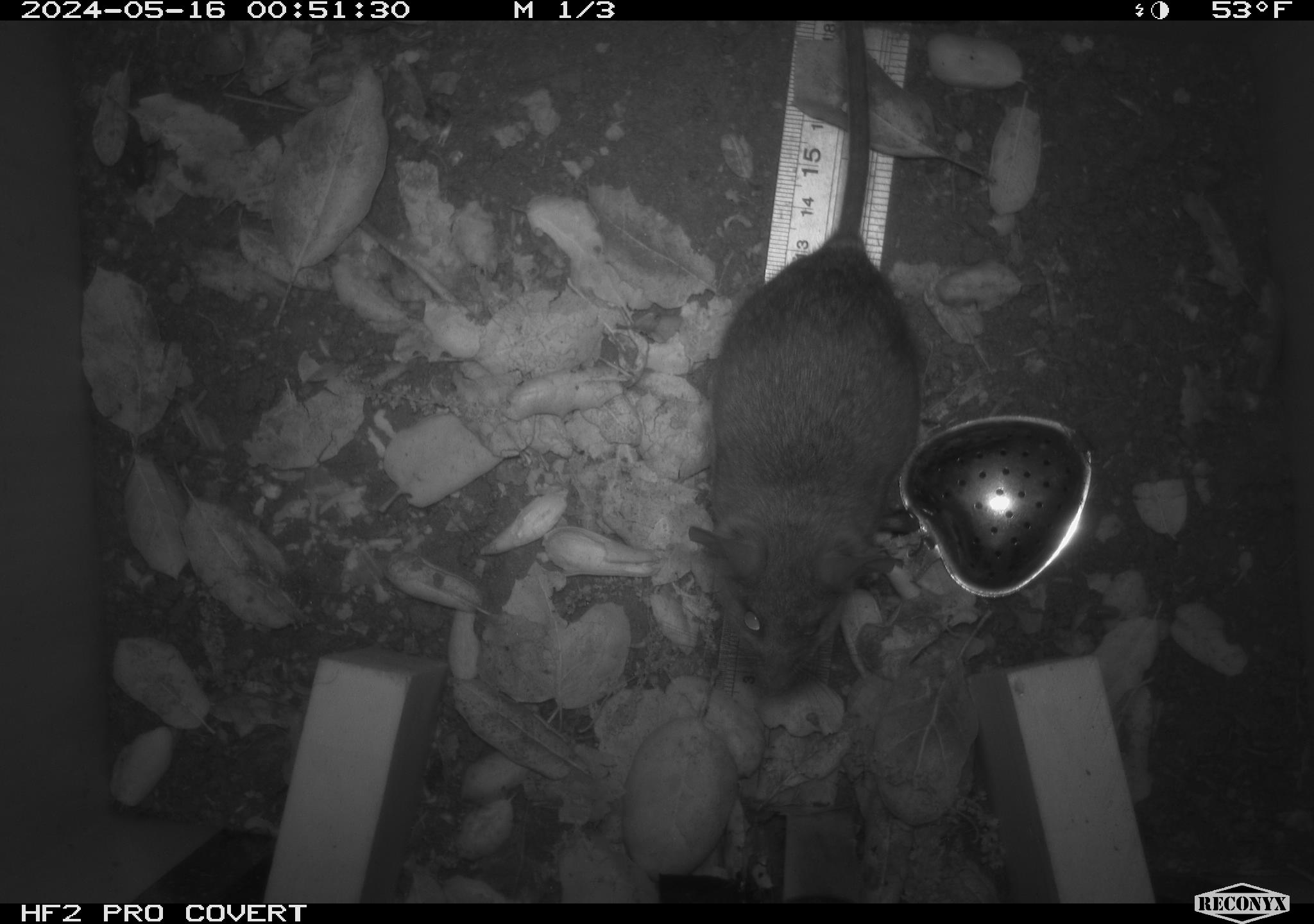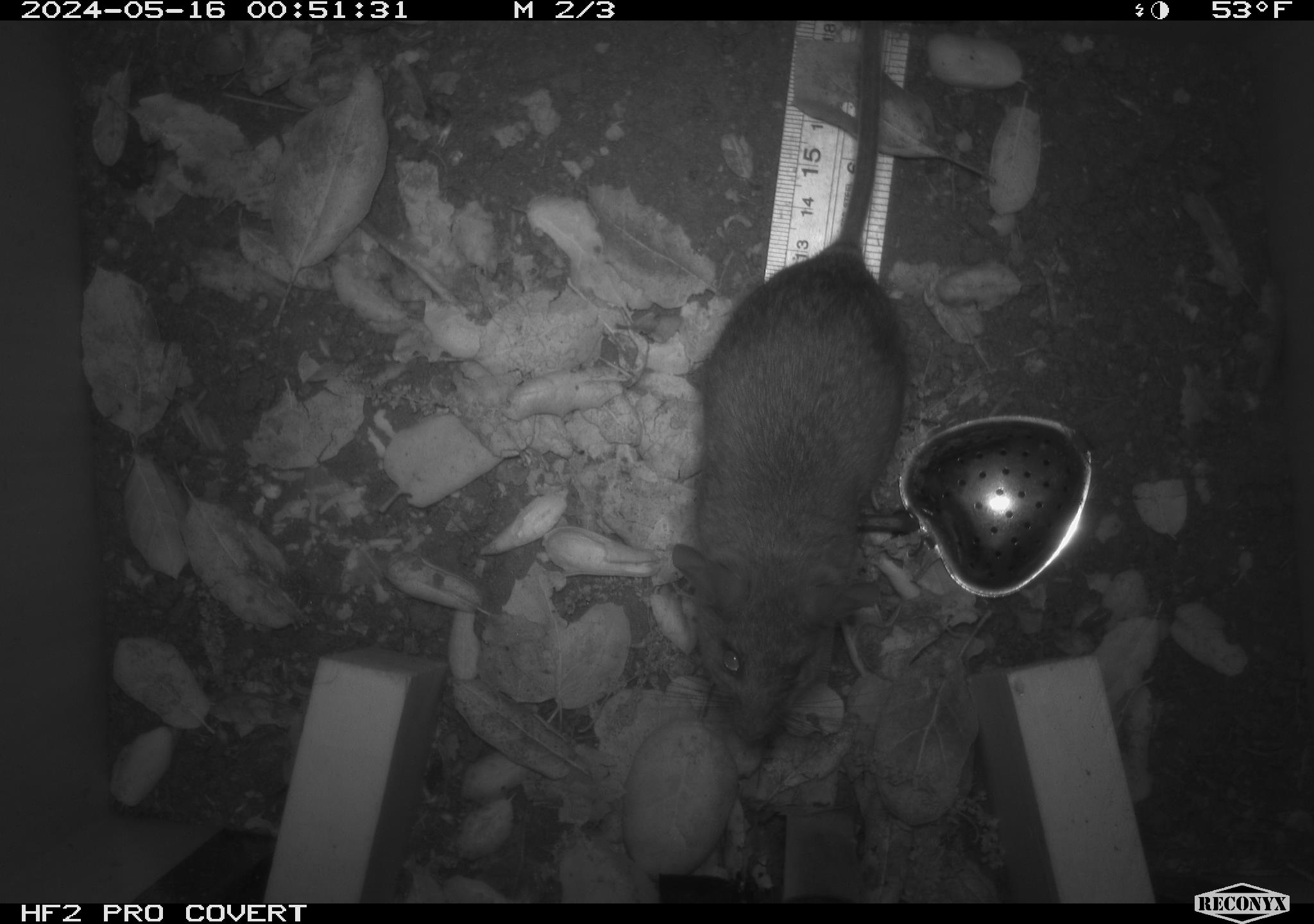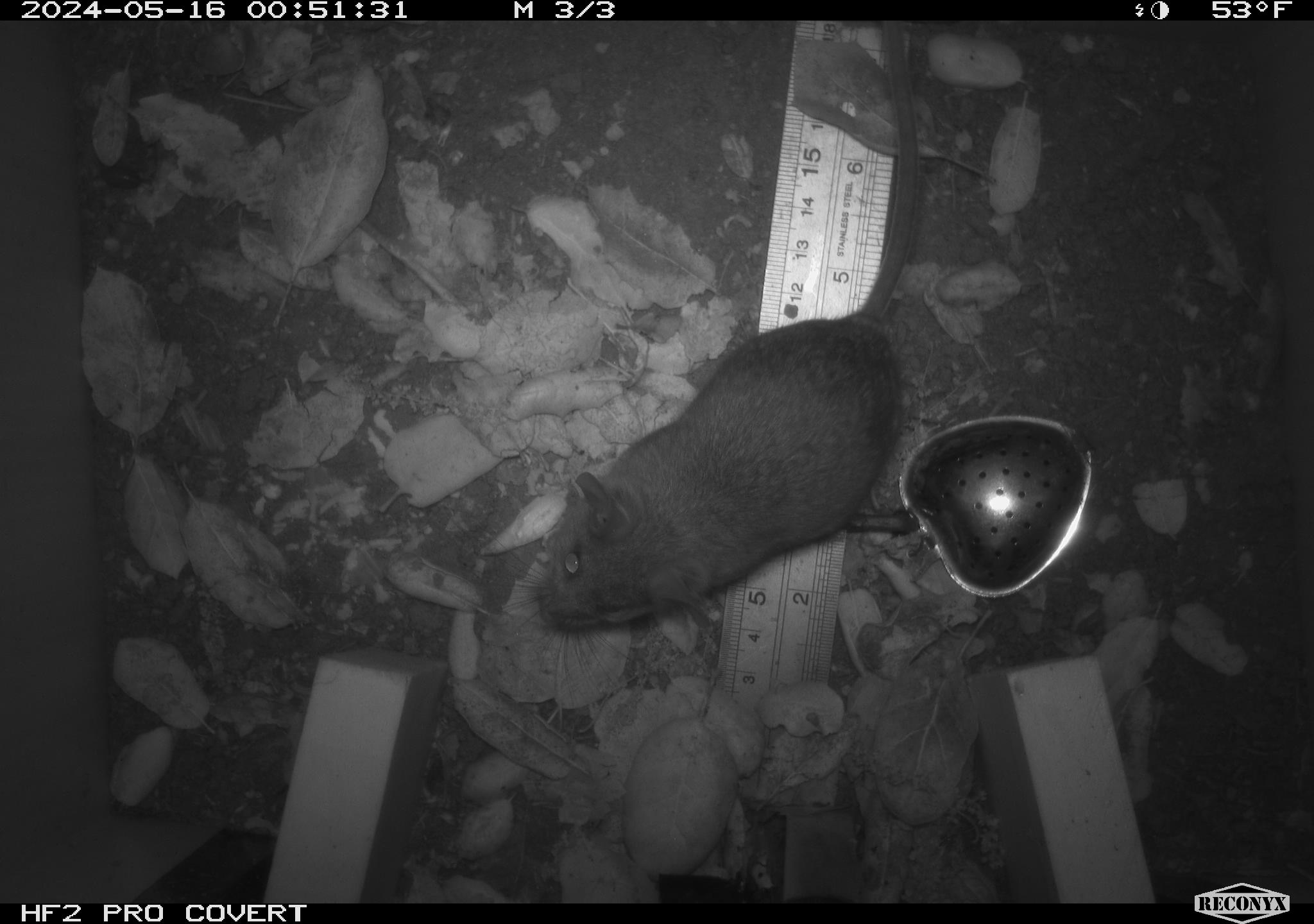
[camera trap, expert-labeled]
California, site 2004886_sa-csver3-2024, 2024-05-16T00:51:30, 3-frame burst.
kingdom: Animalia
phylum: Chordata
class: Mammalia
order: Rodentia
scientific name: Rodentia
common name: rodent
Rodent (Rodentia).